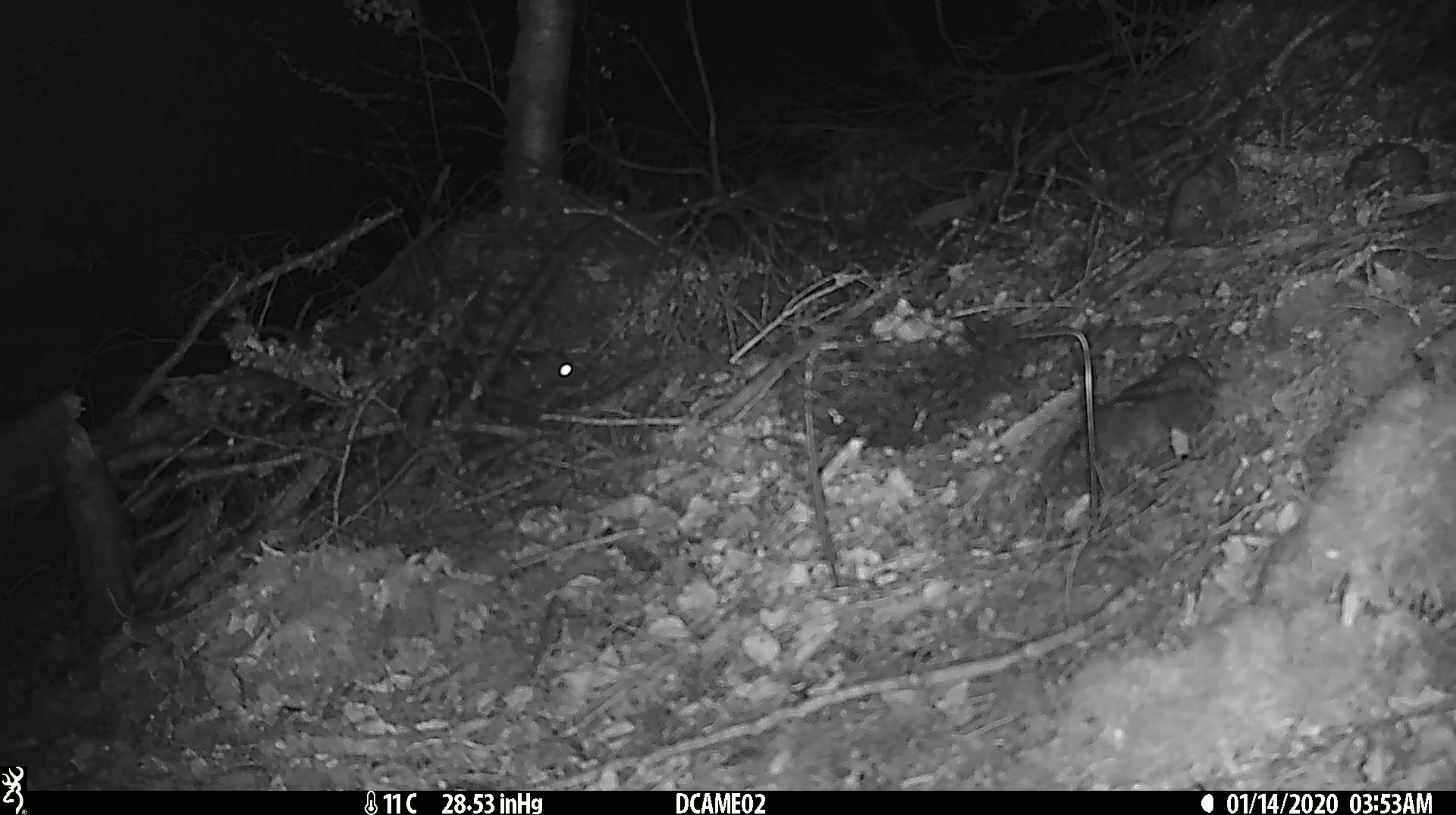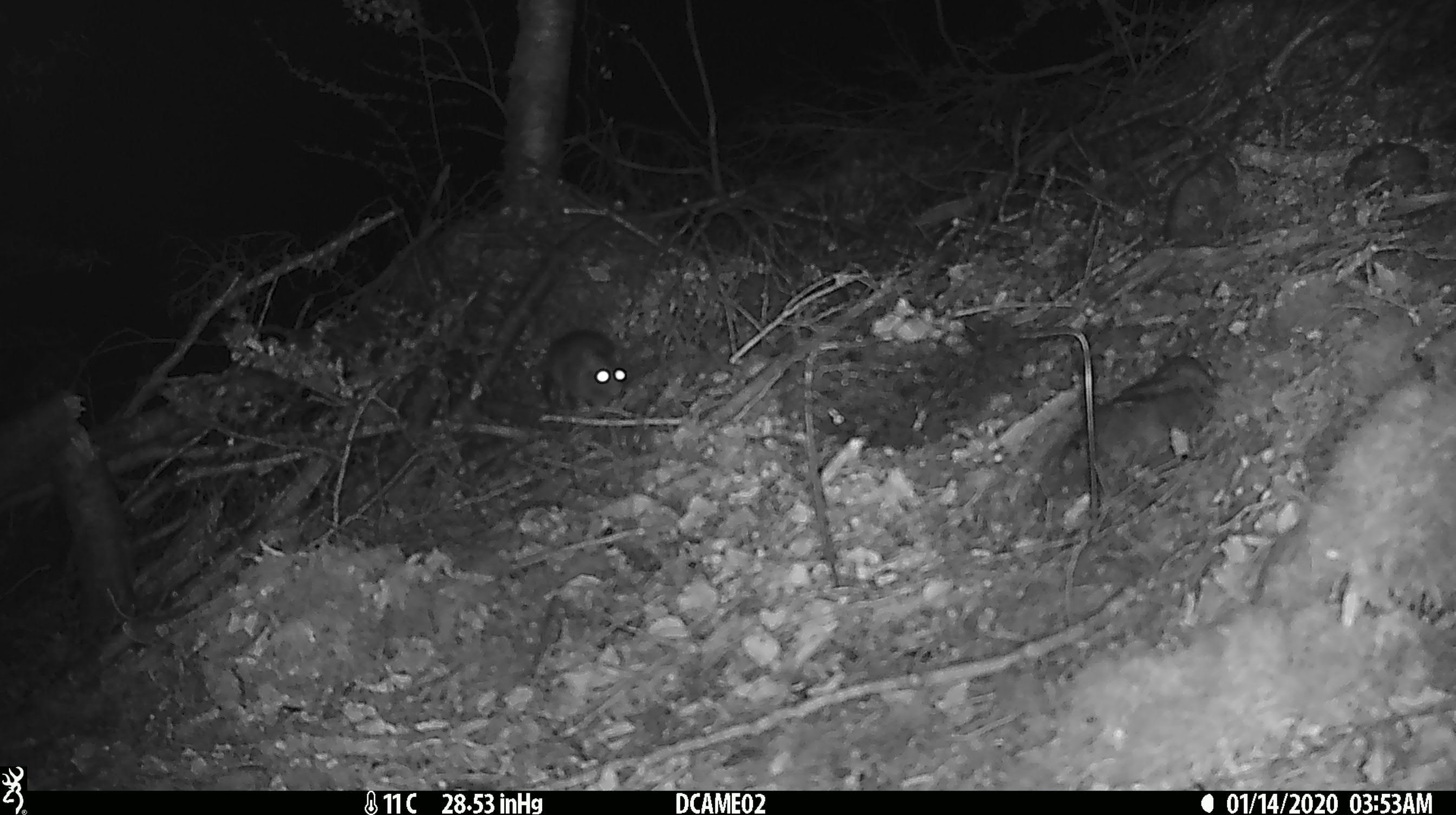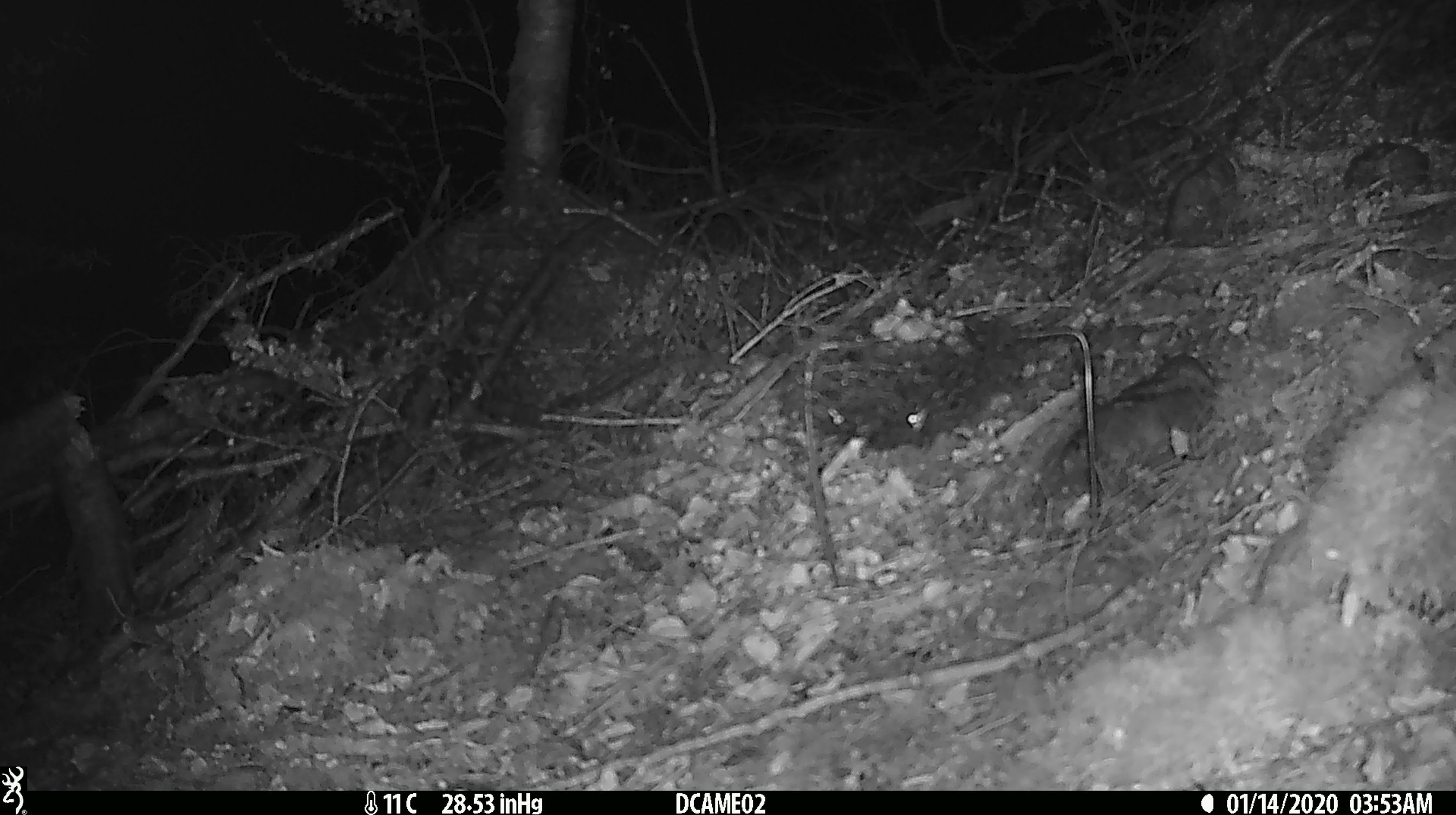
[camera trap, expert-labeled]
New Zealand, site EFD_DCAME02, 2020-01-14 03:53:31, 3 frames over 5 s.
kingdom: Animalia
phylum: Chordata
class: Mammalia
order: Rodentia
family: Muridae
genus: Rattus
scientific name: Rattus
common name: rat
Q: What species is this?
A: Rat (Rattus).